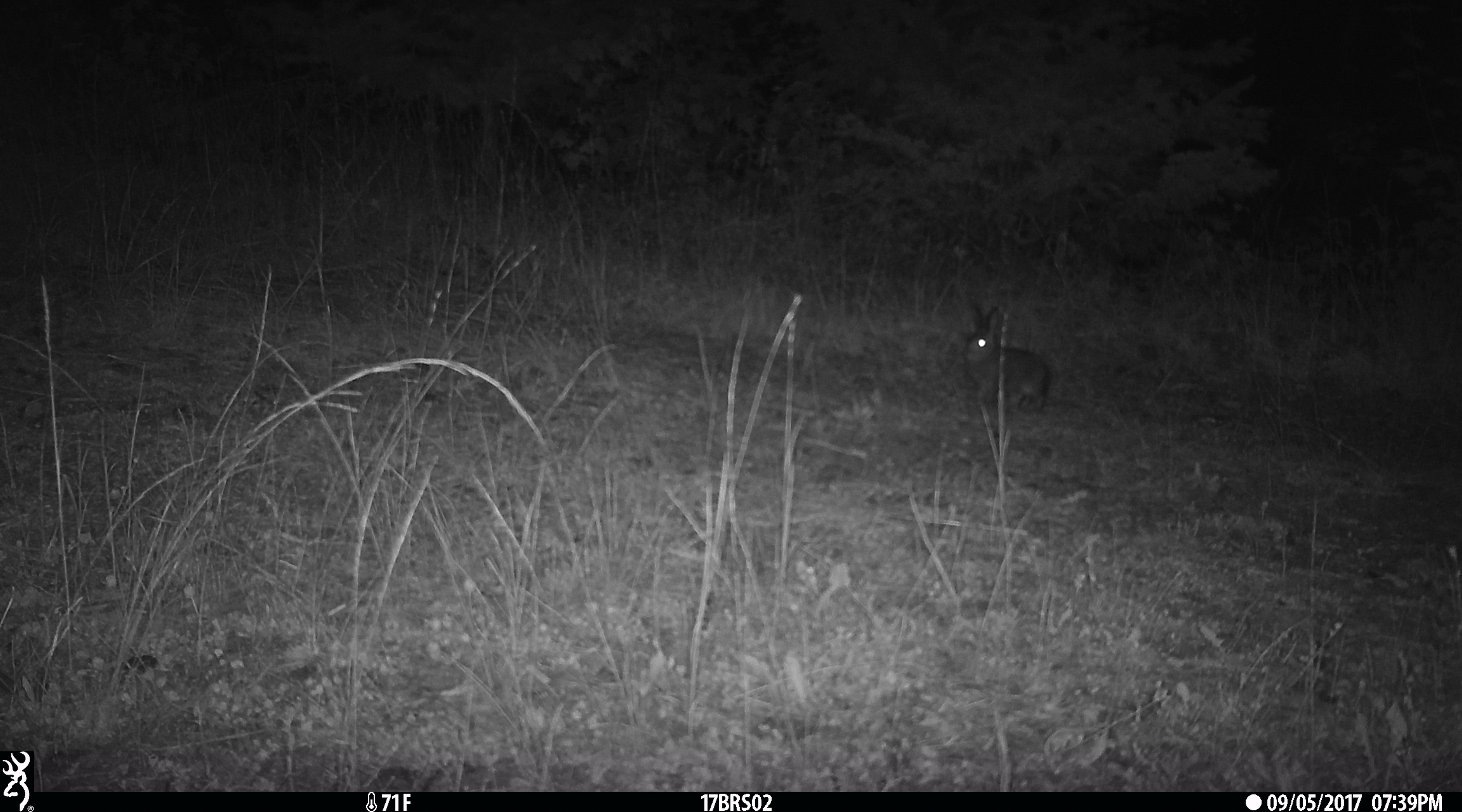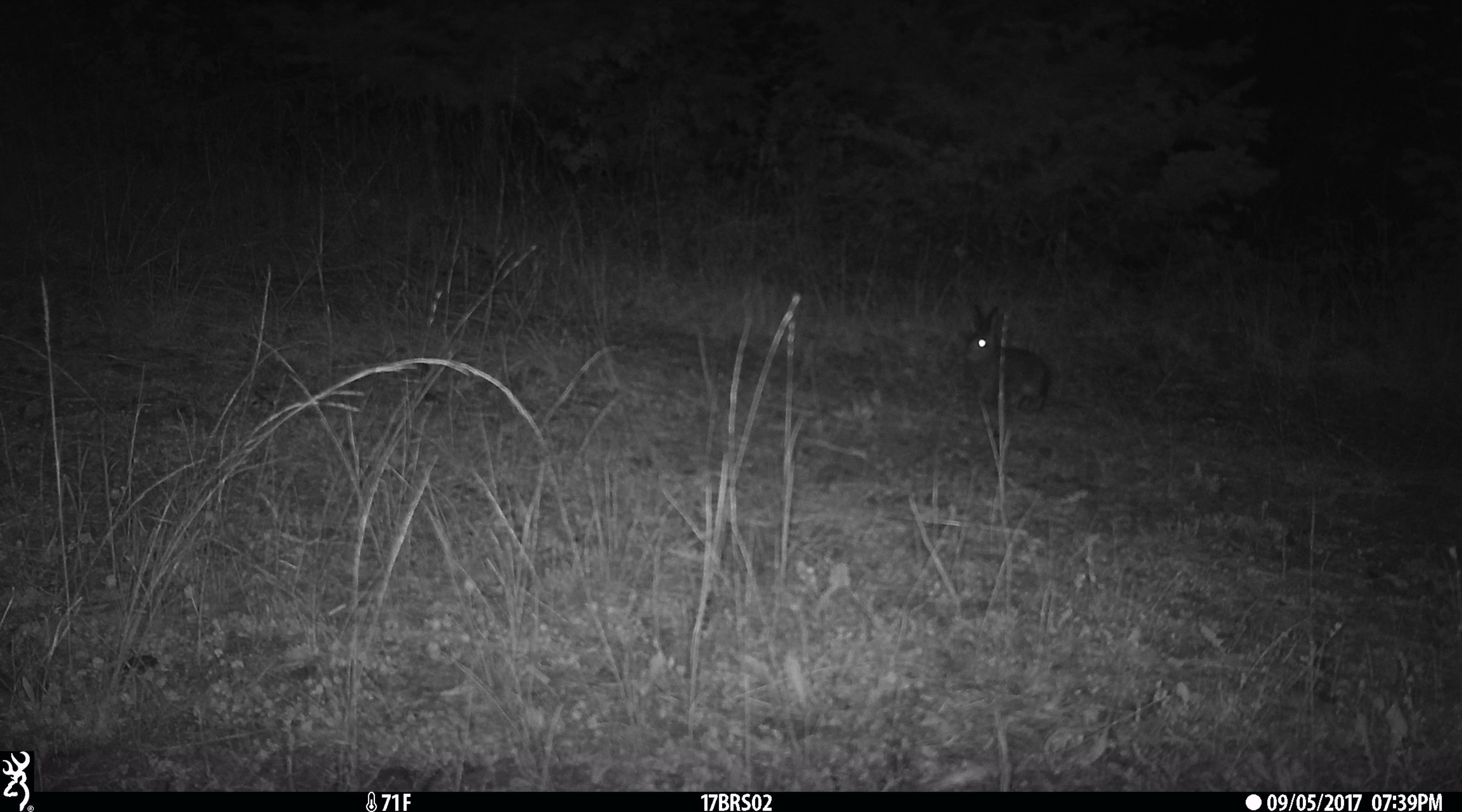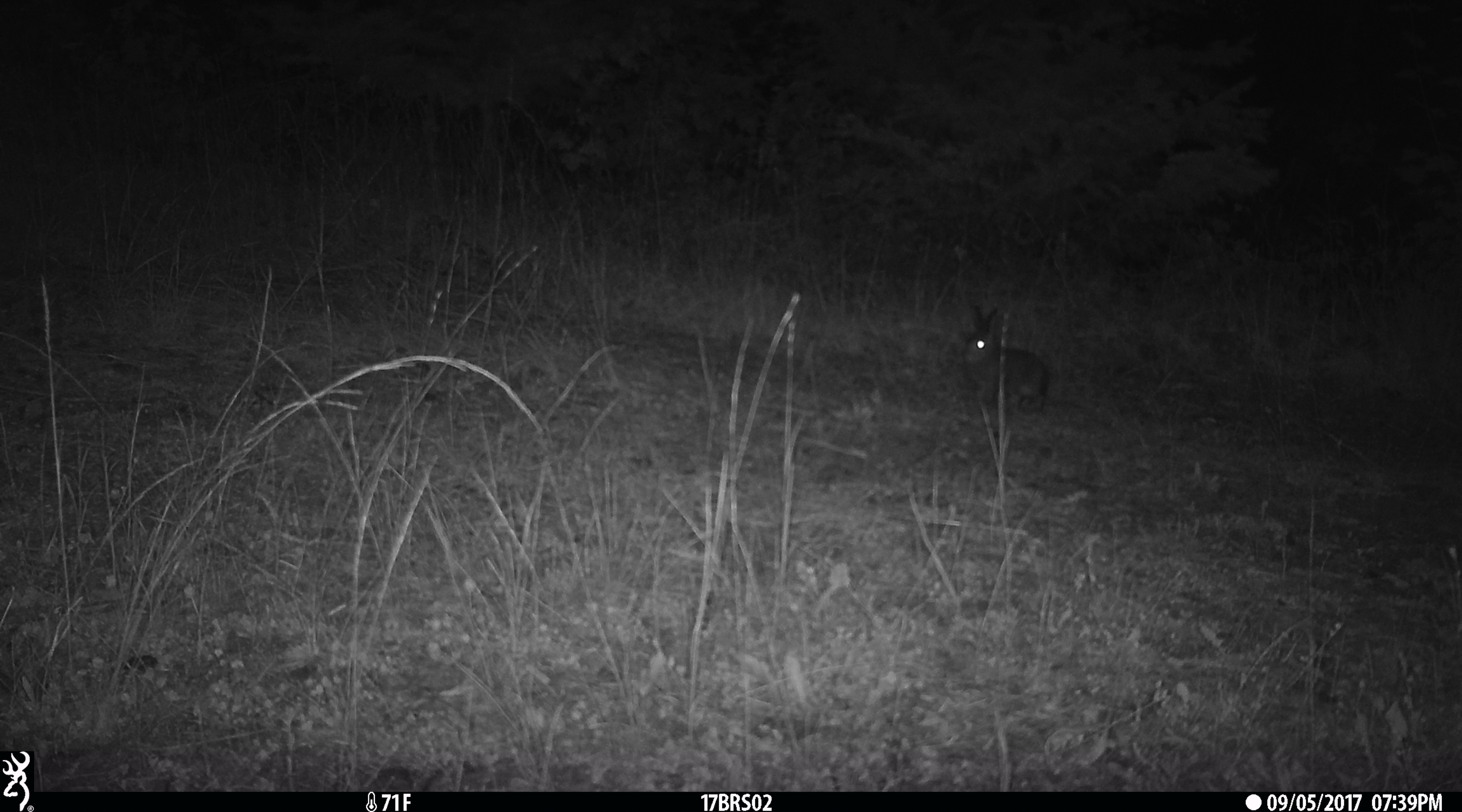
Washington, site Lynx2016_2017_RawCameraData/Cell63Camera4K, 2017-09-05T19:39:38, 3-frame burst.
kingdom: Animalia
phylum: Chordata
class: Mammalia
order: Lagomorpha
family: Leporidae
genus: Lepus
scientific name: Lepus americanus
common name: snowshoe hare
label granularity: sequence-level